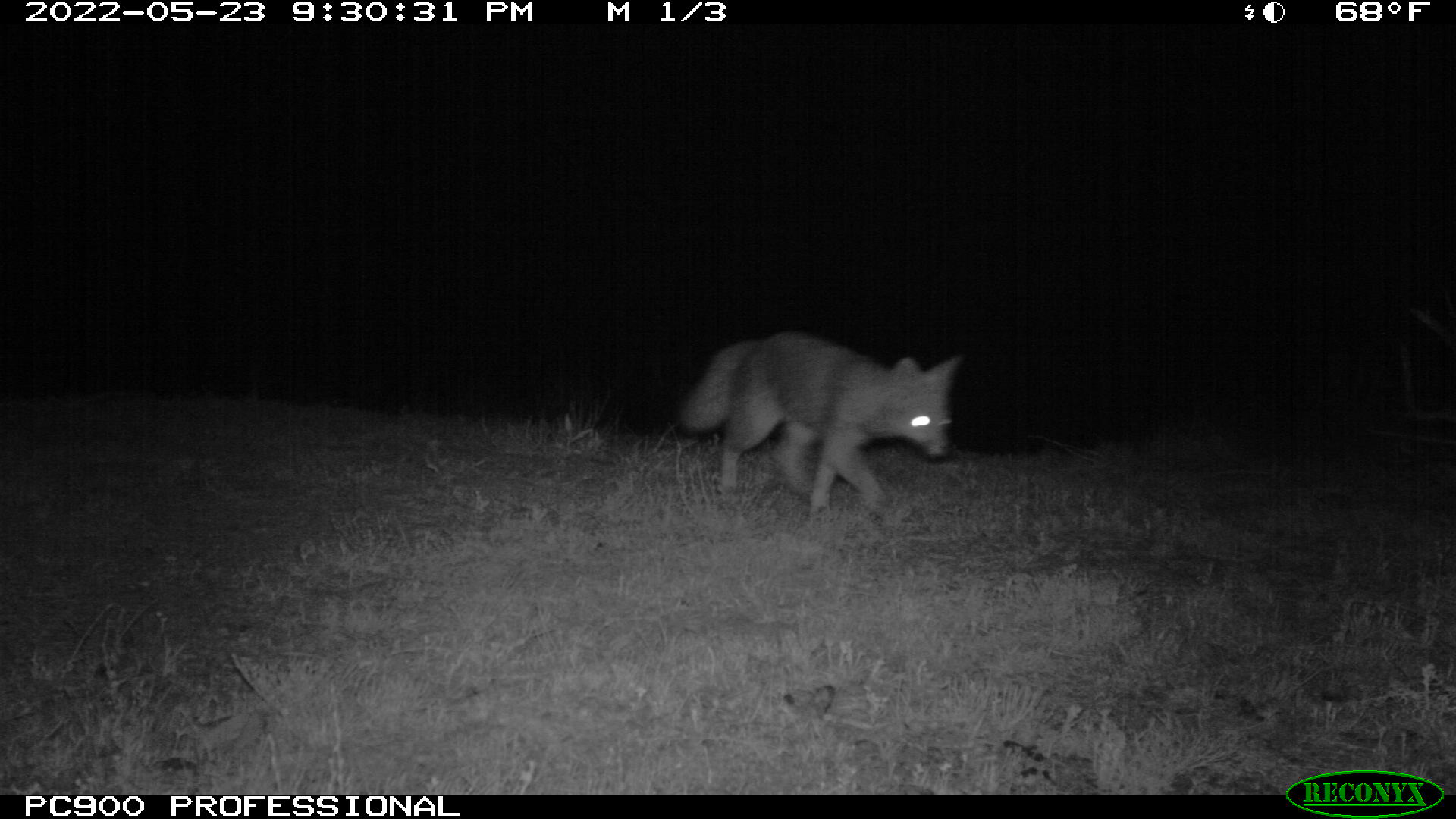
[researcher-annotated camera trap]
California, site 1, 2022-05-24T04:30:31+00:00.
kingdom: Animalia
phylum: Chordata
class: Mammalia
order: Carnivora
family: Canidae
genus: Urocyon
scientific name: Urocyon cinereoargenteus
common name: gray fox